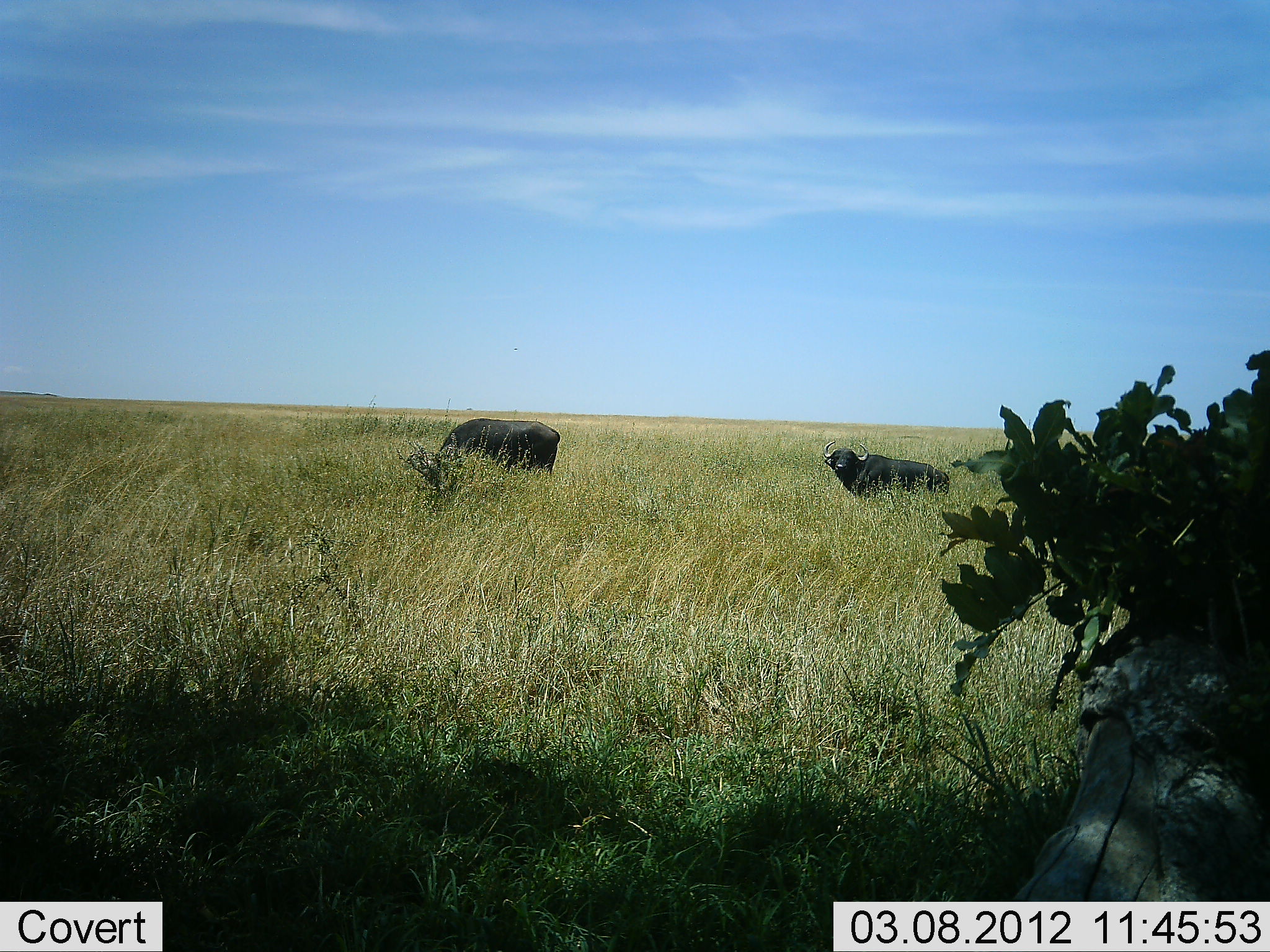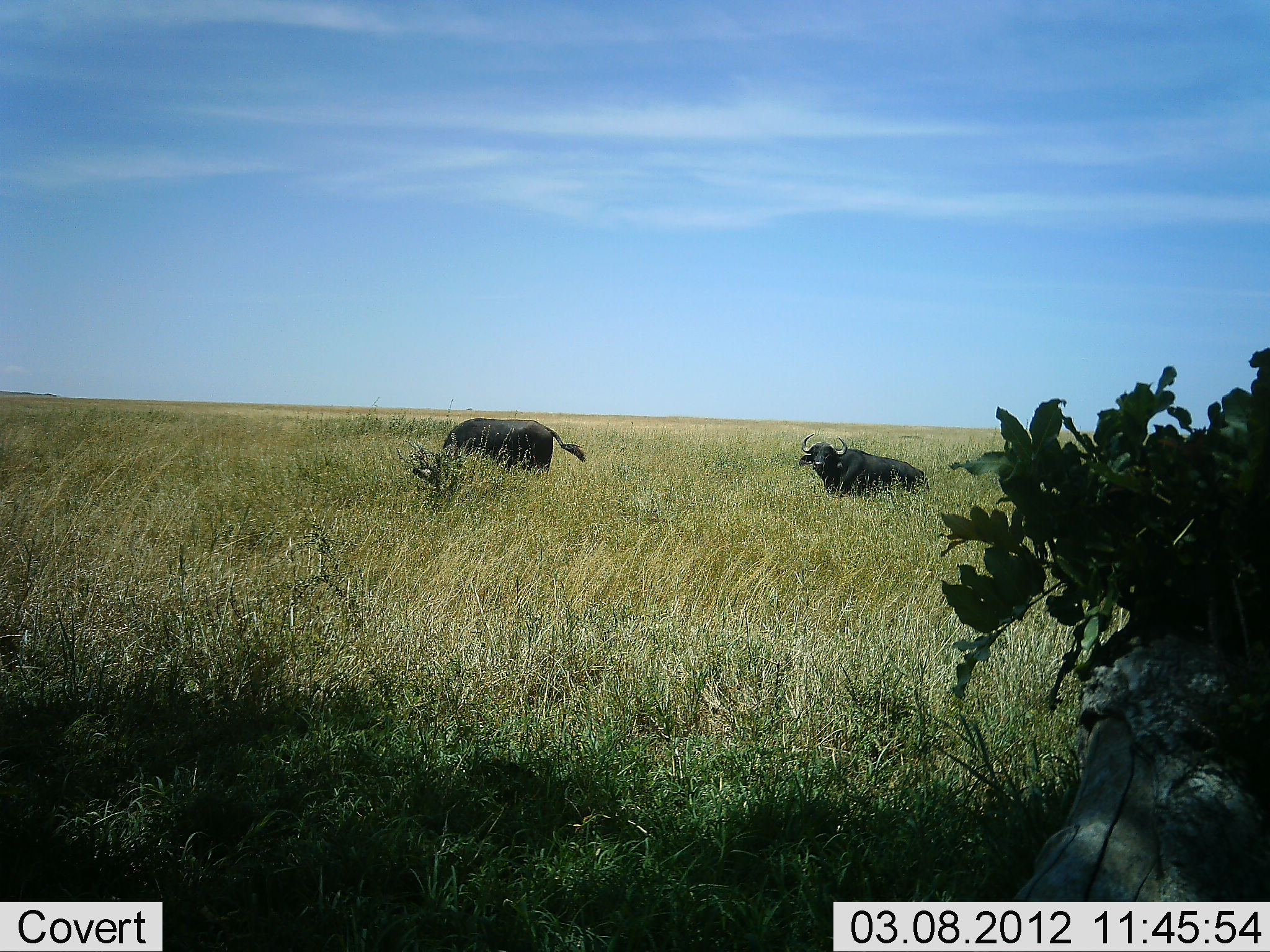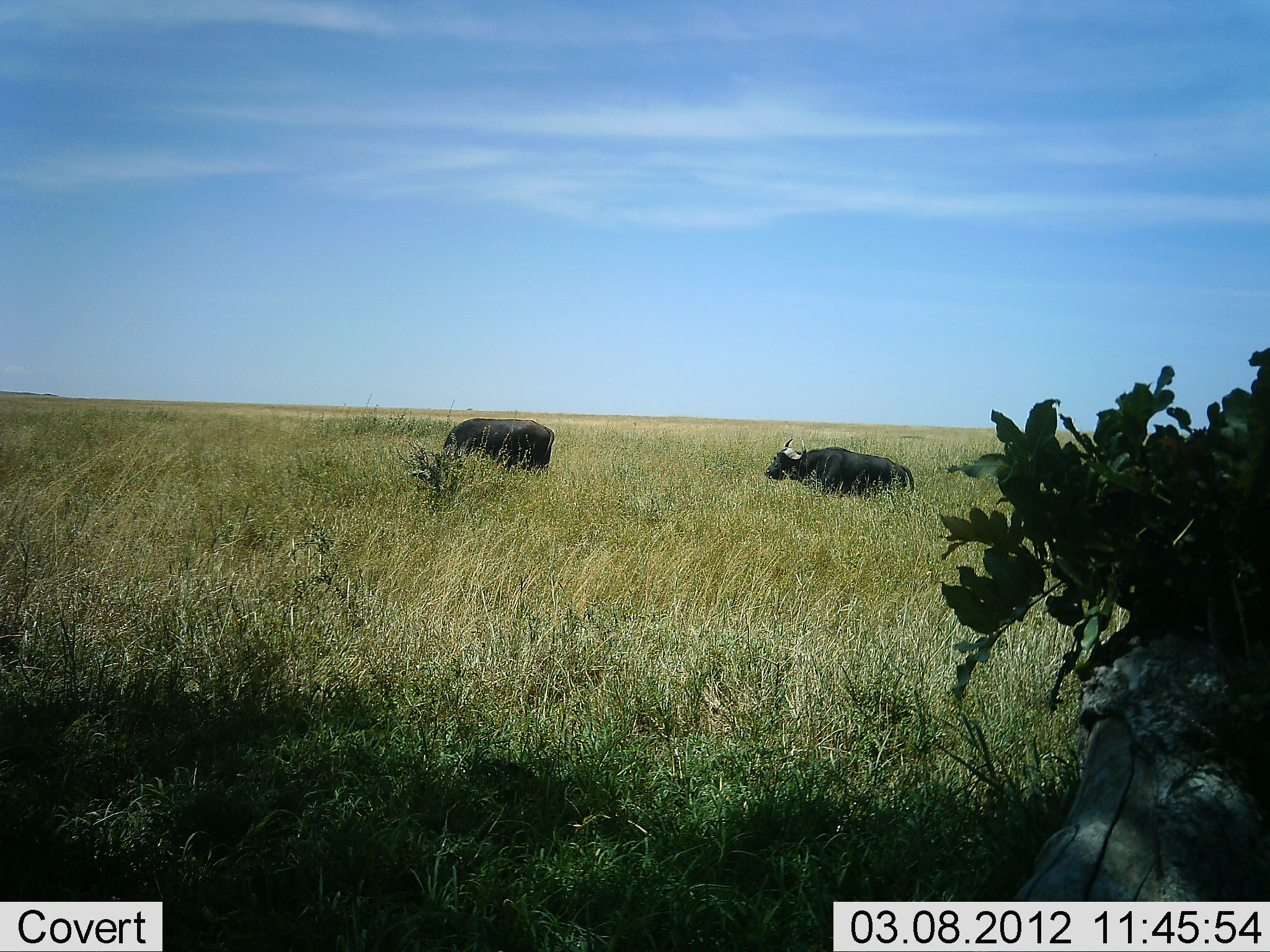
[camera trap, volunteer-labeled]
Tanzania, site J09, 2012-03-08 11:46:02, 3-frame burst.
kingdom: Animalia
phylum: Chordata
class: Mammalia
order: Artiodactyla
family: Bovidae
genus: Syncerus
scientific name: Syncerus caffer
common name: cape buffalo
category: buffalo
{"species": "buffalo (cape buffalo) (Syncerus caffer)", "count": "2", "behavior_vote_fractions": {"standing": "50%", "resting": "4%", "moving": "50%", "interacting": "0%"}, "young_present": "0%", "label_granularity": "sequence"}